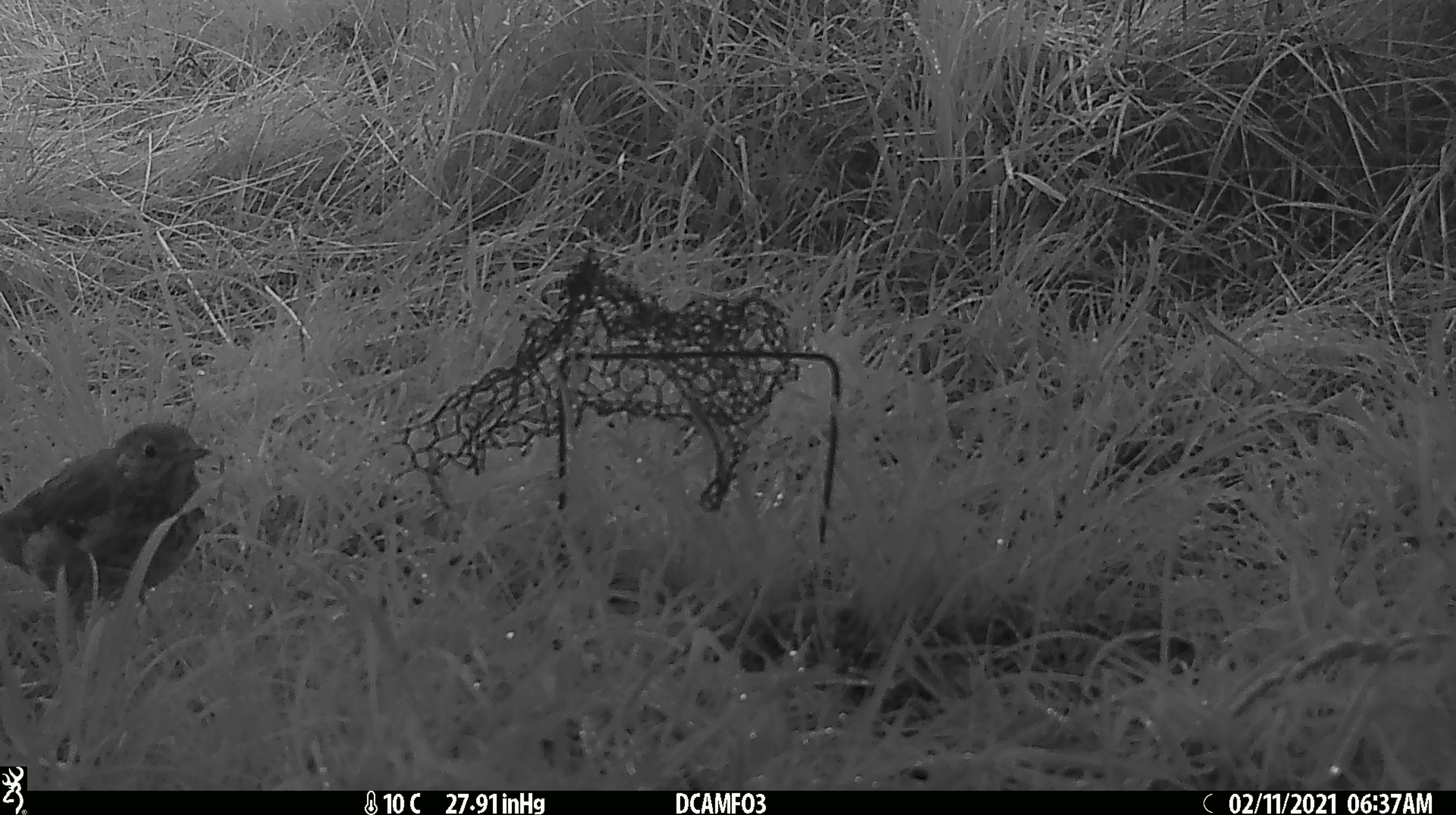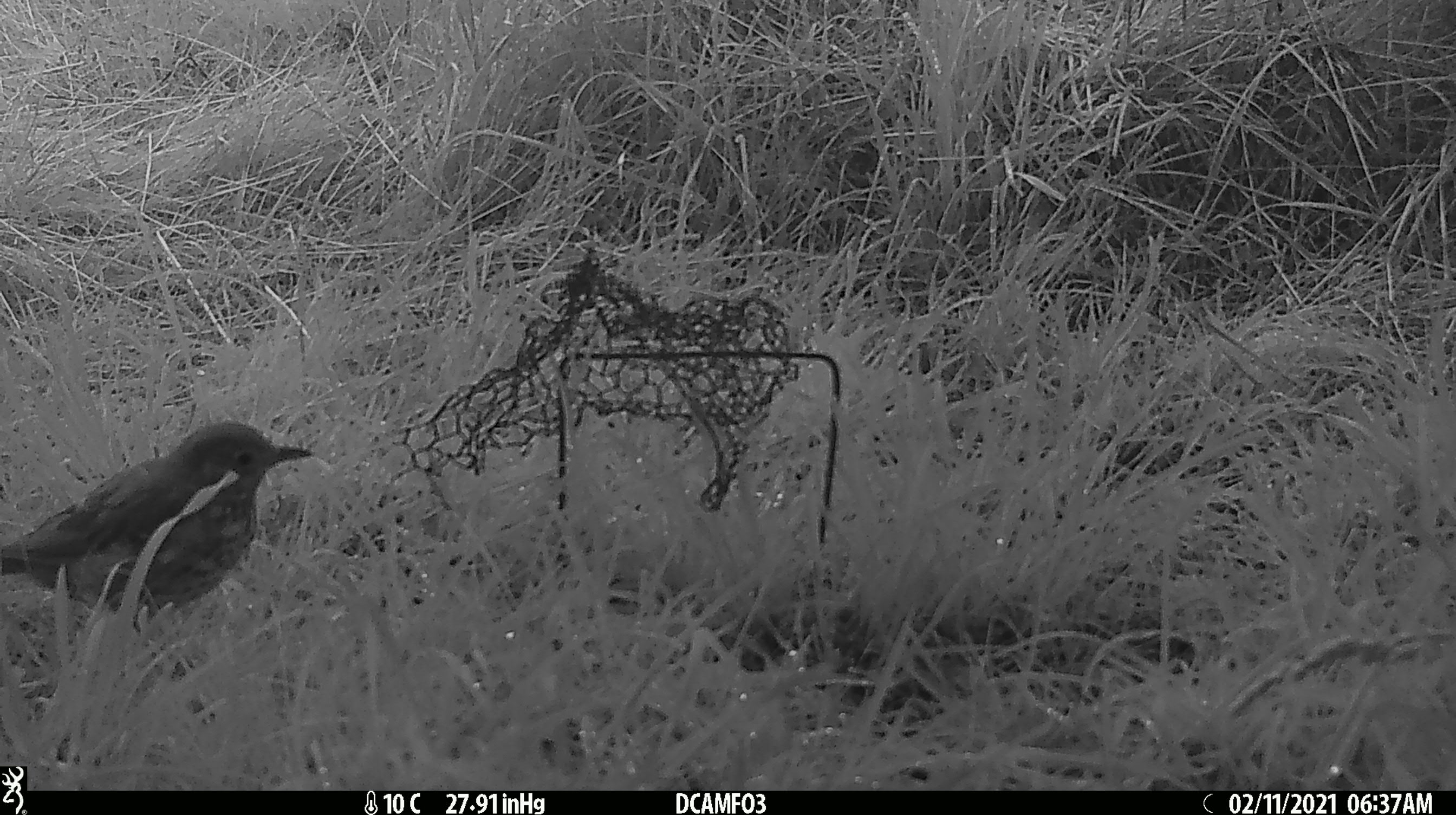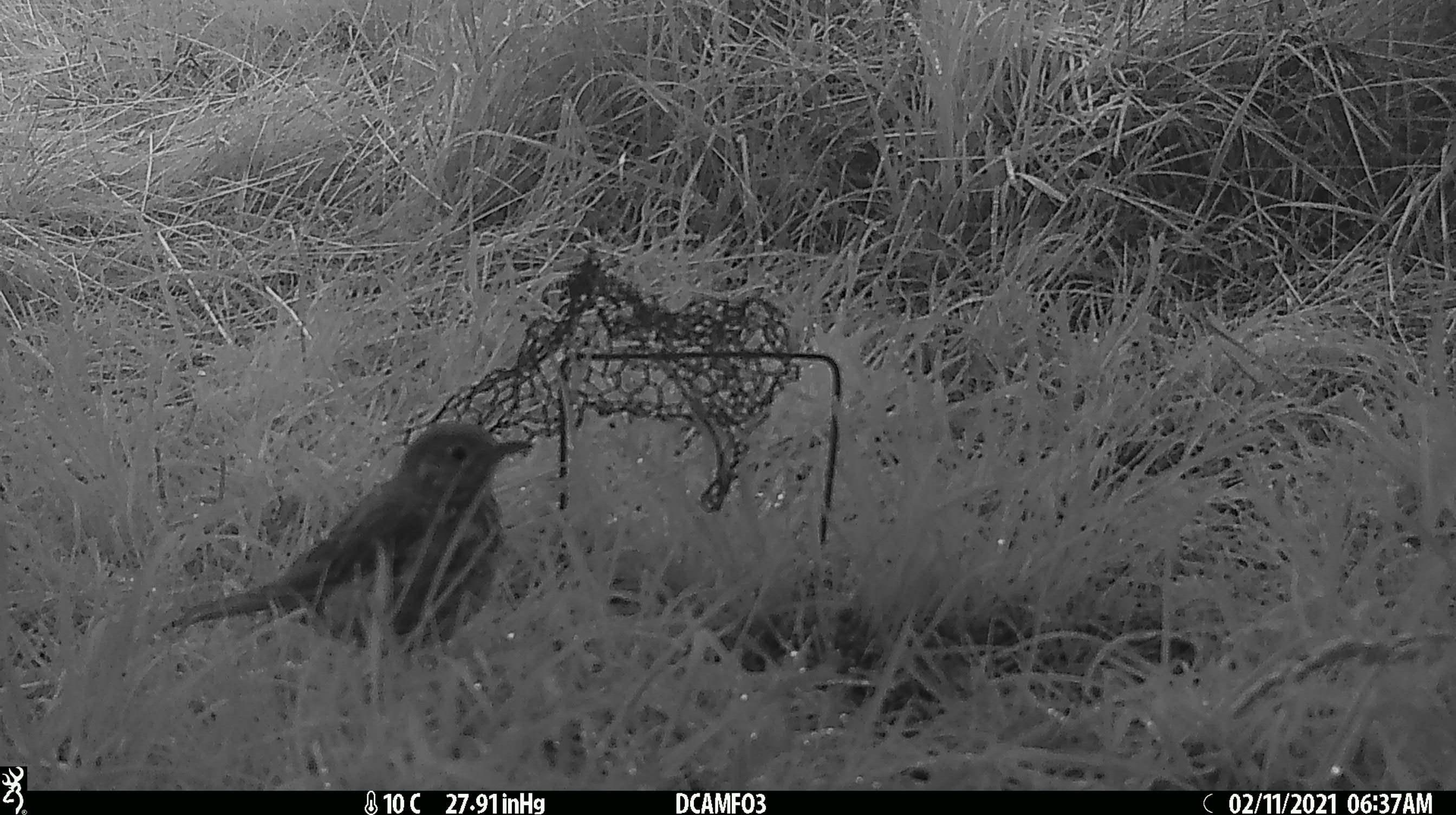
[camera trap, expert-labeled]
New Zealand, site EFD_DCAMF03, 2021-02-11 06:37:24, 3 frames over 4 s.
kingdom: Animalia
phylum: Chordata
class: Aves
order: Passeriformes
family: Turdidae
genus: Turdus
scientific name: Turdus philomelos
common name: song thrush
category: thrush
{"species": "thrush (song thrush) (Turdus philomelos)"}